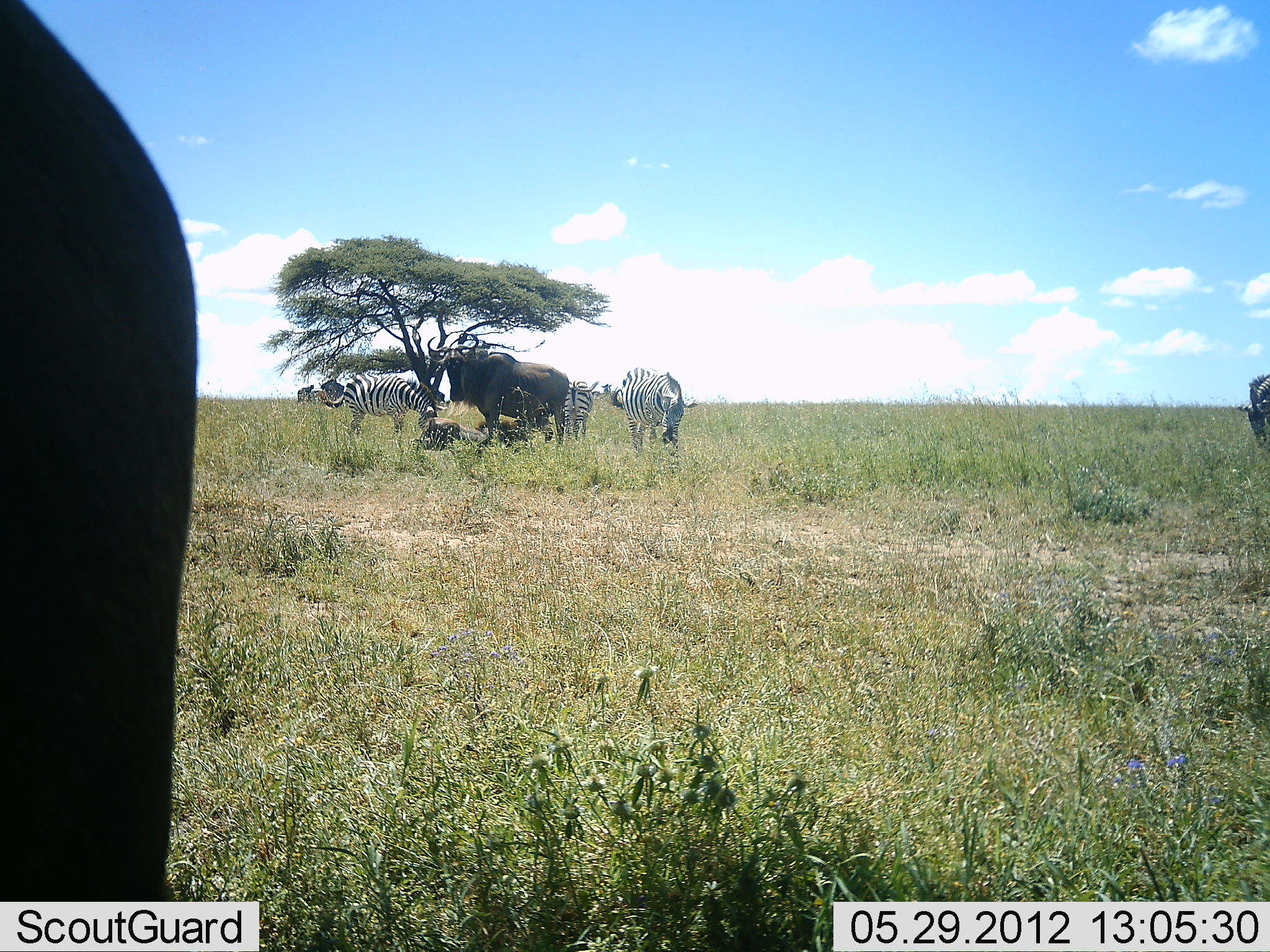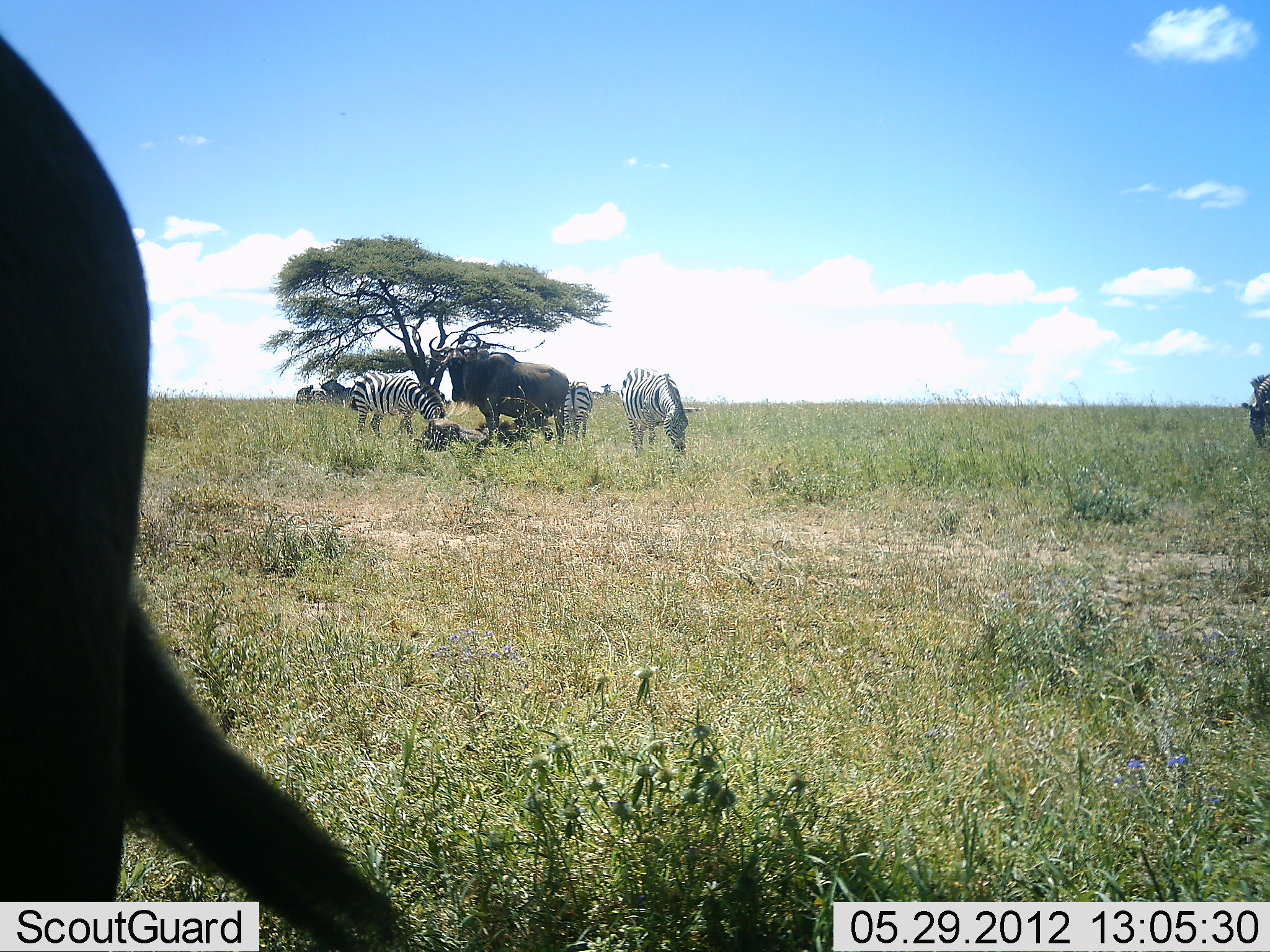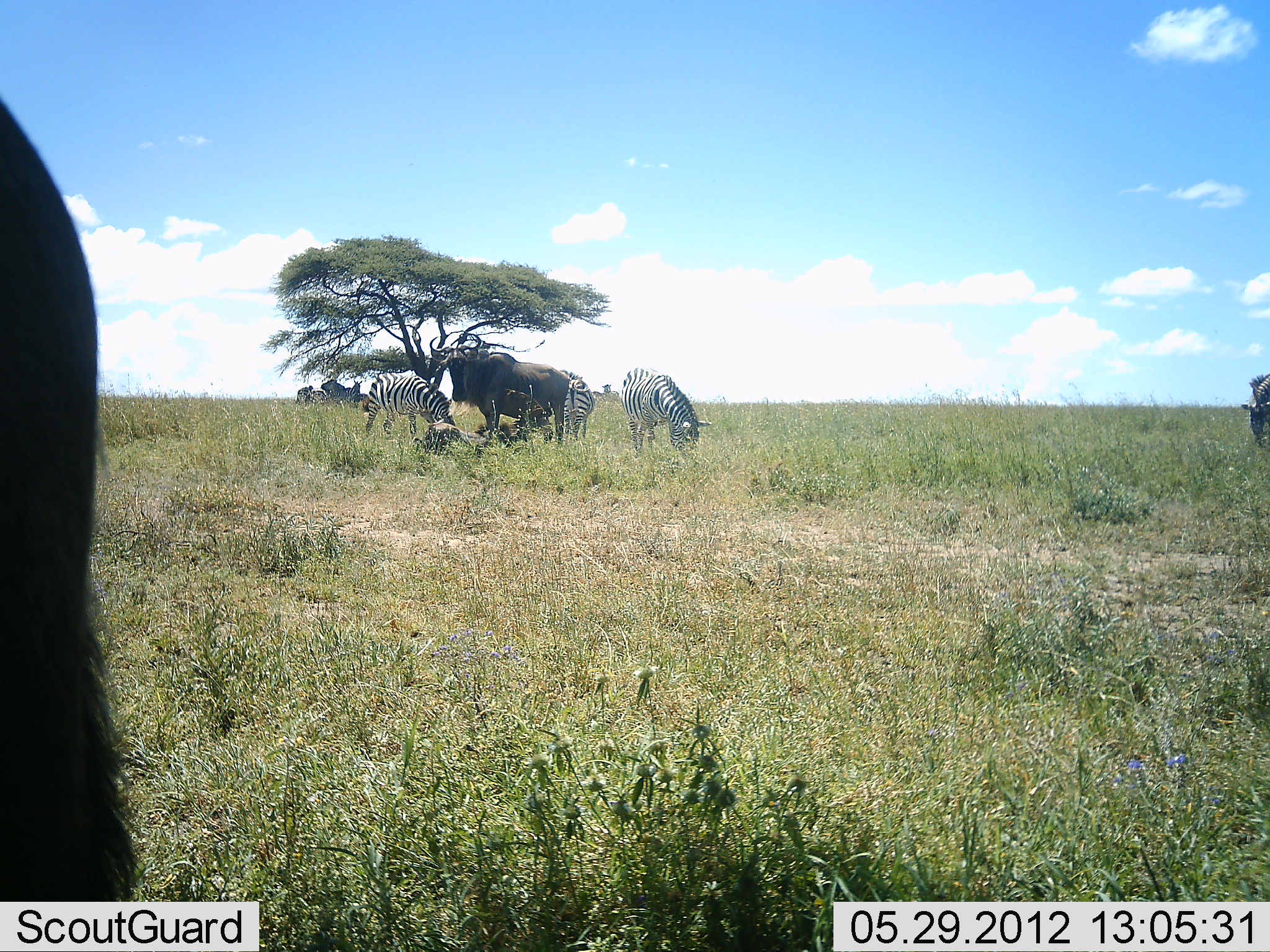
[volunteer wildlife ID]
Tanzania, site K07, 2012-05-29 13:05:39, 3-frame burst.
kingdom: Animalia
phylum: Chordata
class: Mammalia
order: Artiodactyla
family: Bovidae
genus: Connochaetes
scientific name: Connochaetes taurinus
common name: blue wildebeest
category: wildebeest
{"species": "wildebeest (blue wildebeest) (Connochaetes taurinus)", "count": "4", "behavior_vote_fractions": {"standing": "80%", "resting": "50%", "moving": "10%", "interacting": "0%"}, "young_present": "10%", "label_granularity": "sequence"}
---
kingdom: Animalia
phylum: Chordata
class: Mammalia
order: Perissodactyla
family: Equidae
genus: Equus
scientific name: Equus quagga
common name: plains zebra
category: zebra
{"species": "zebra (plains zebra) (Equus quagga)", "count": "4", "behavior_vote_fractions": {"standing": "17%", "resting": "8%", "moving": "0%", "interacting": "17%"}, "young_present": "0%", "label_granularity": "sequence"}